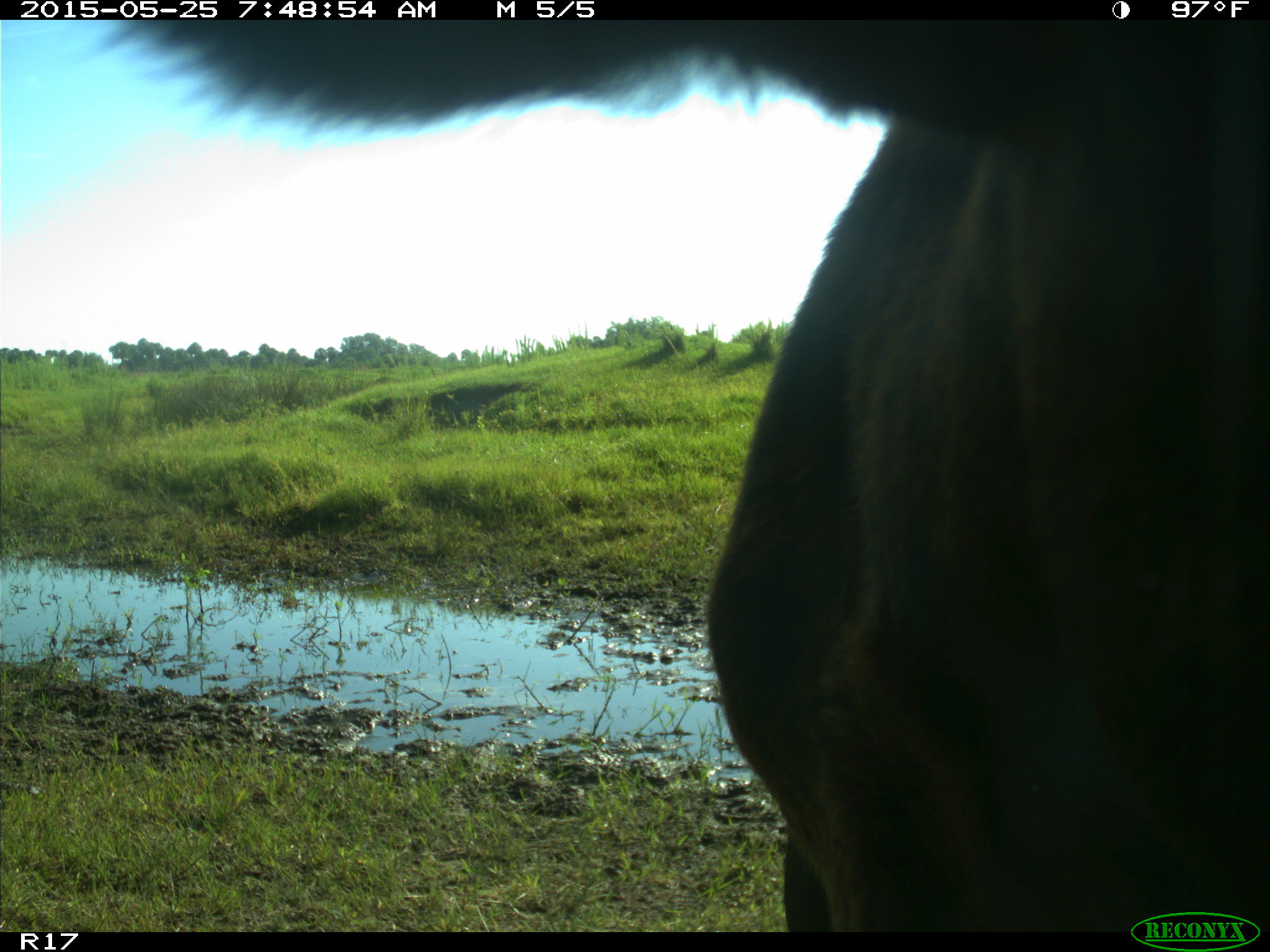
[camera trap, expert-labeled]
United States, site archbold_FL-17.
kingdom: Animalia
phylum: Chordata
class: Mammalia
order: Artiodactyla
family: Bovidae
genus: Bos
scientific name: Bos taurus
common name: domestic cow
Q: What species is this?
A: Bos taurus (domestic cow).